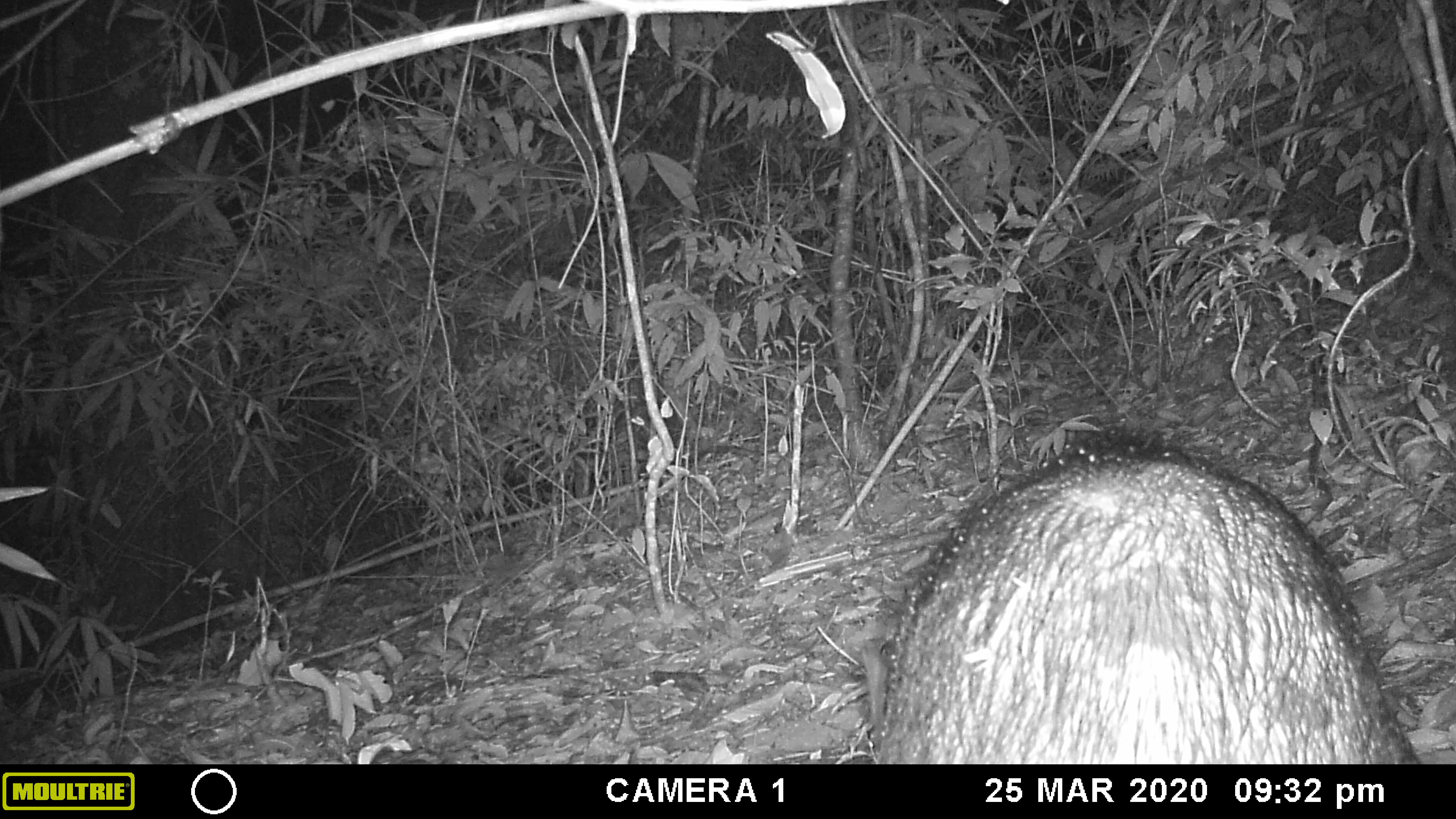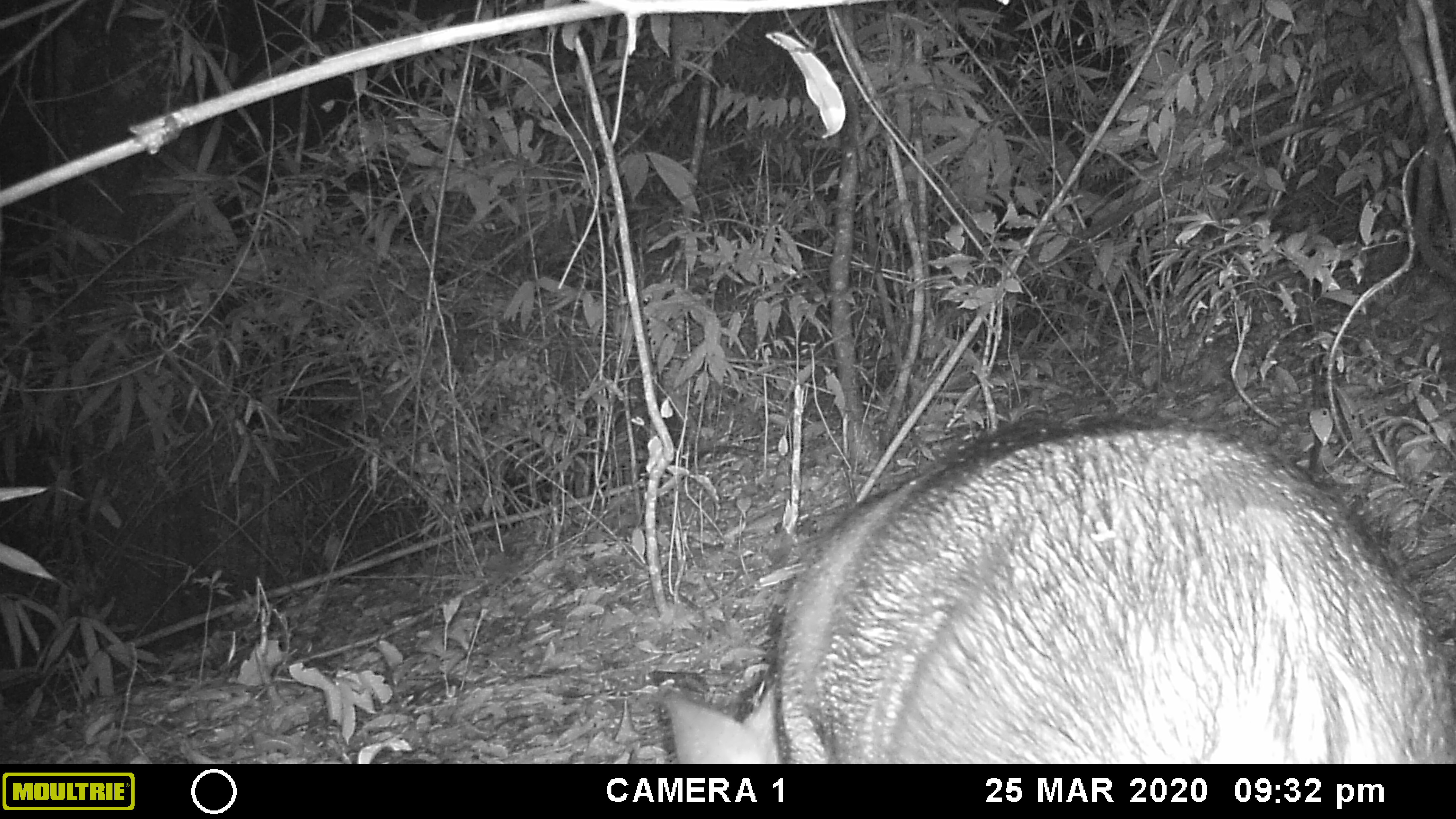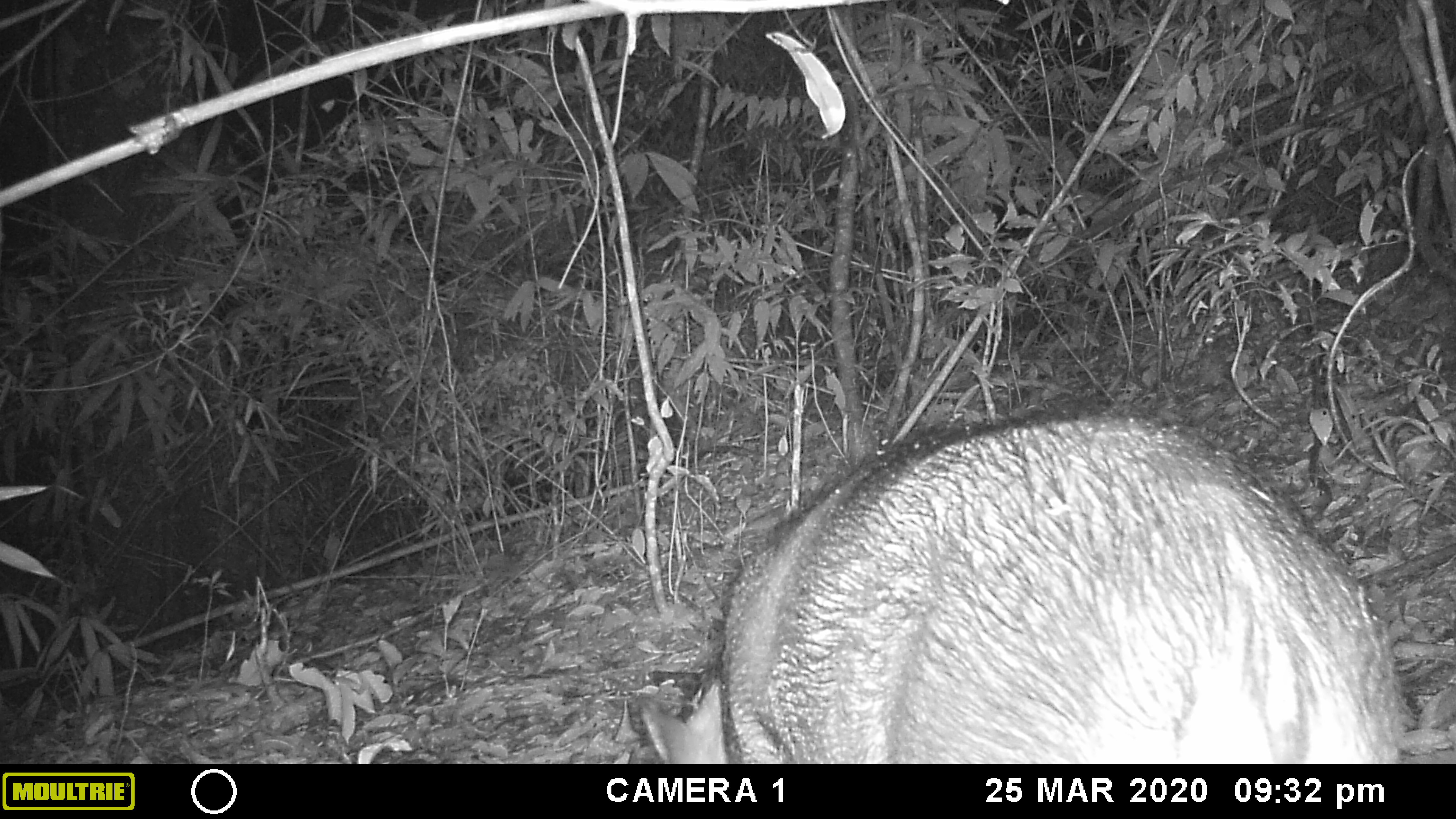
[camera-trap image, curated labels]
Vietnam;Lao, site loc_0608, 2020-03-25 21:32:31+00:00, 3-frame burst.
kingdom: Animalia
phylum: Chordata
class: Mammalia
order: Artiodactyla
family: Suidae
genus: Sus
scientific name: Sus scrofa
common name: eurasian wild pig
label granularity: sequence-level